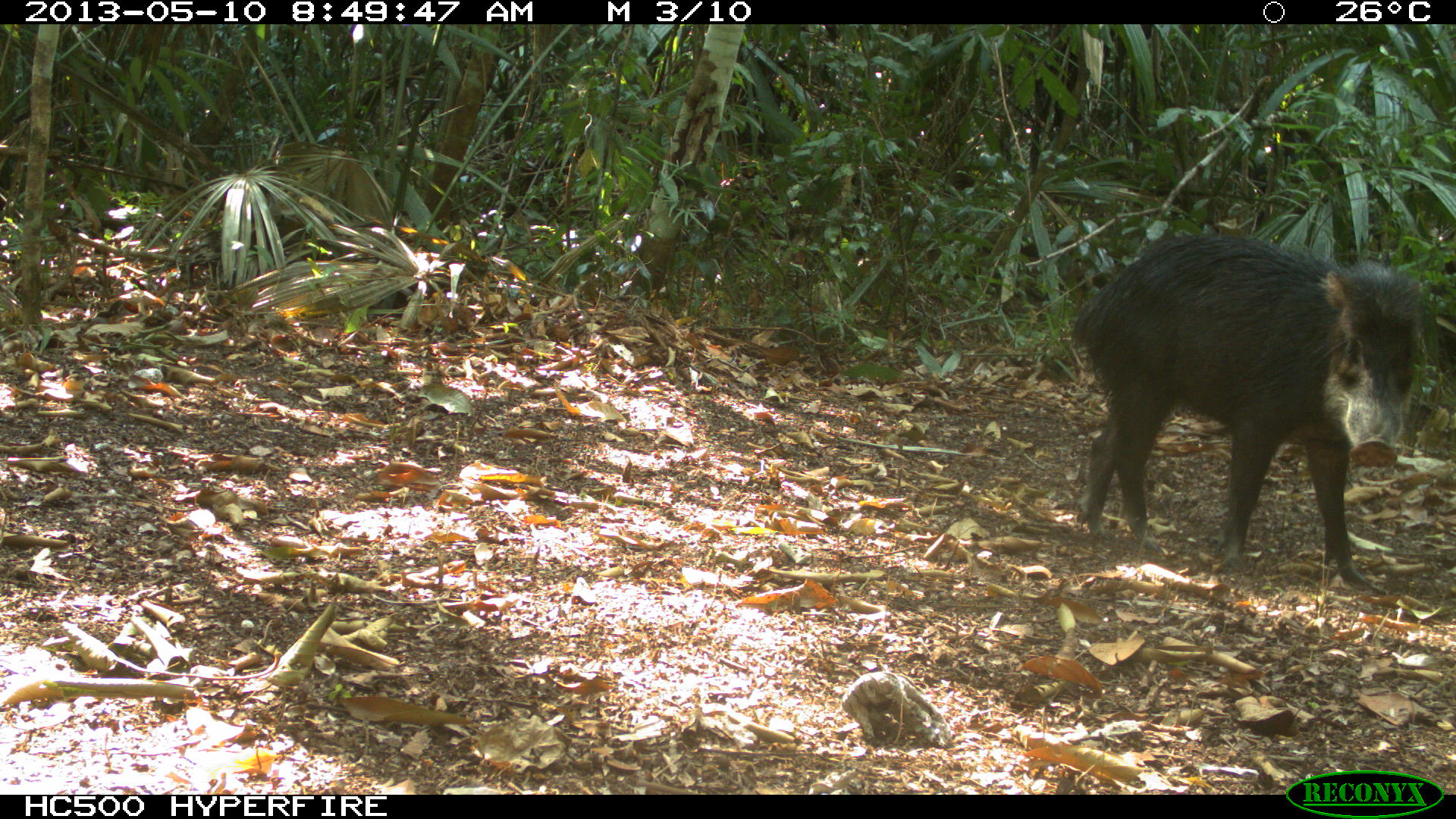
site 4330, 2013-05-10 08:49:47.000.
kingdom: Animalia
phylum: Chordata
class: Mammalia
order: Artiodactyla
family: Tayassuidae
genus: Tayassu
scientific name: Tayassu pecari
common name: white-lipped peccary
Tayassu pecari (white-lipped peccary), count 4.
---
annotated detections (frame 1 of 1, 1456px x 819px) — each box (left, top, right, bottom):
tayassu pecari: (1064, 229, 1428, 591)